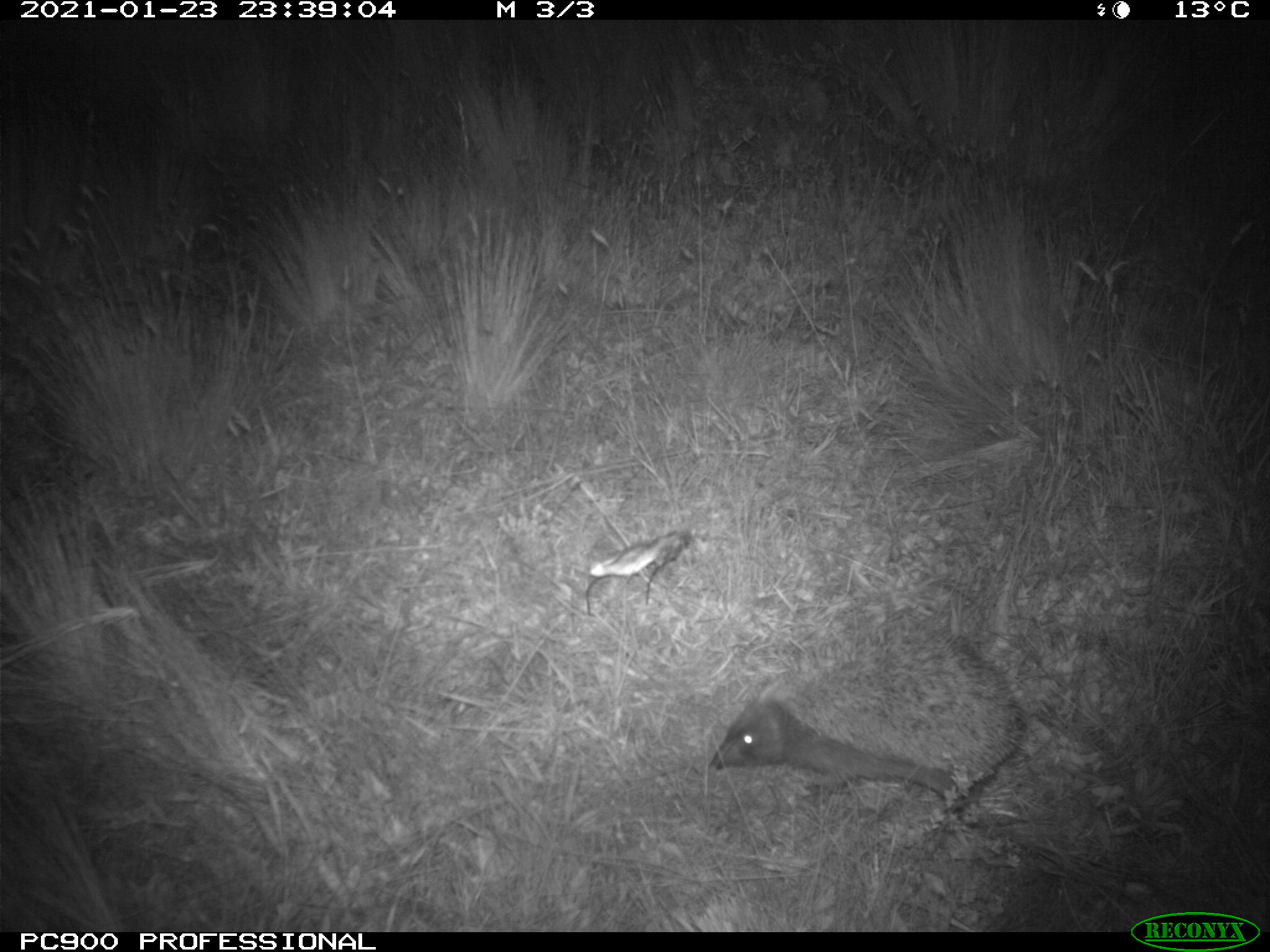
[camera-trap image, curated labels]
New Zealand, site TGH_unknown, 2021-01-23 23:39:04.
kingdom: Animalia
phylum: Chordata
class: Mammalia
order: Eulipotyphla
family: Erinaceidae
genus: Erinaceus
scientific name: Erinaceus europaeus europaeus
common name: european hedgehog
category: hedgehog